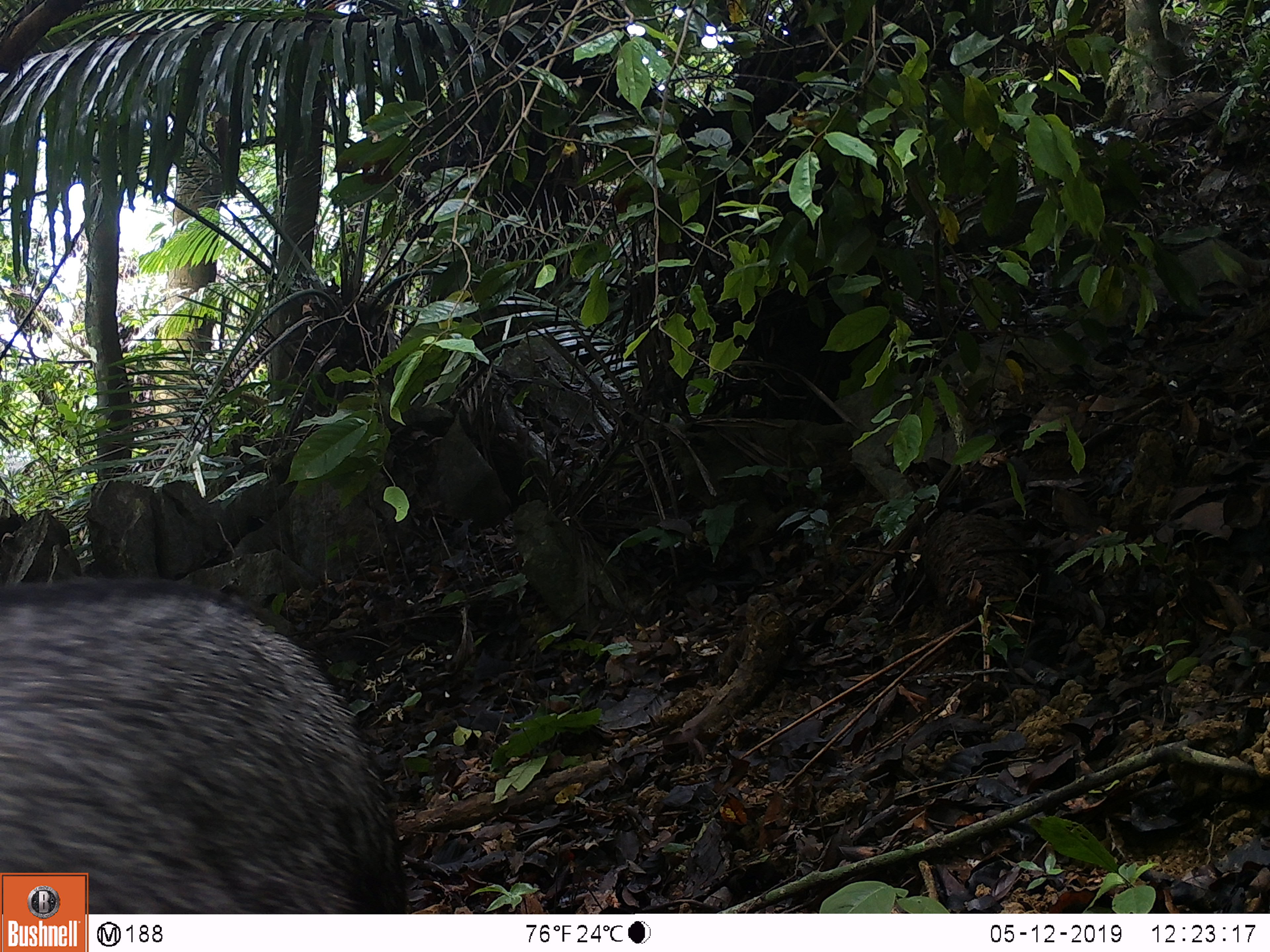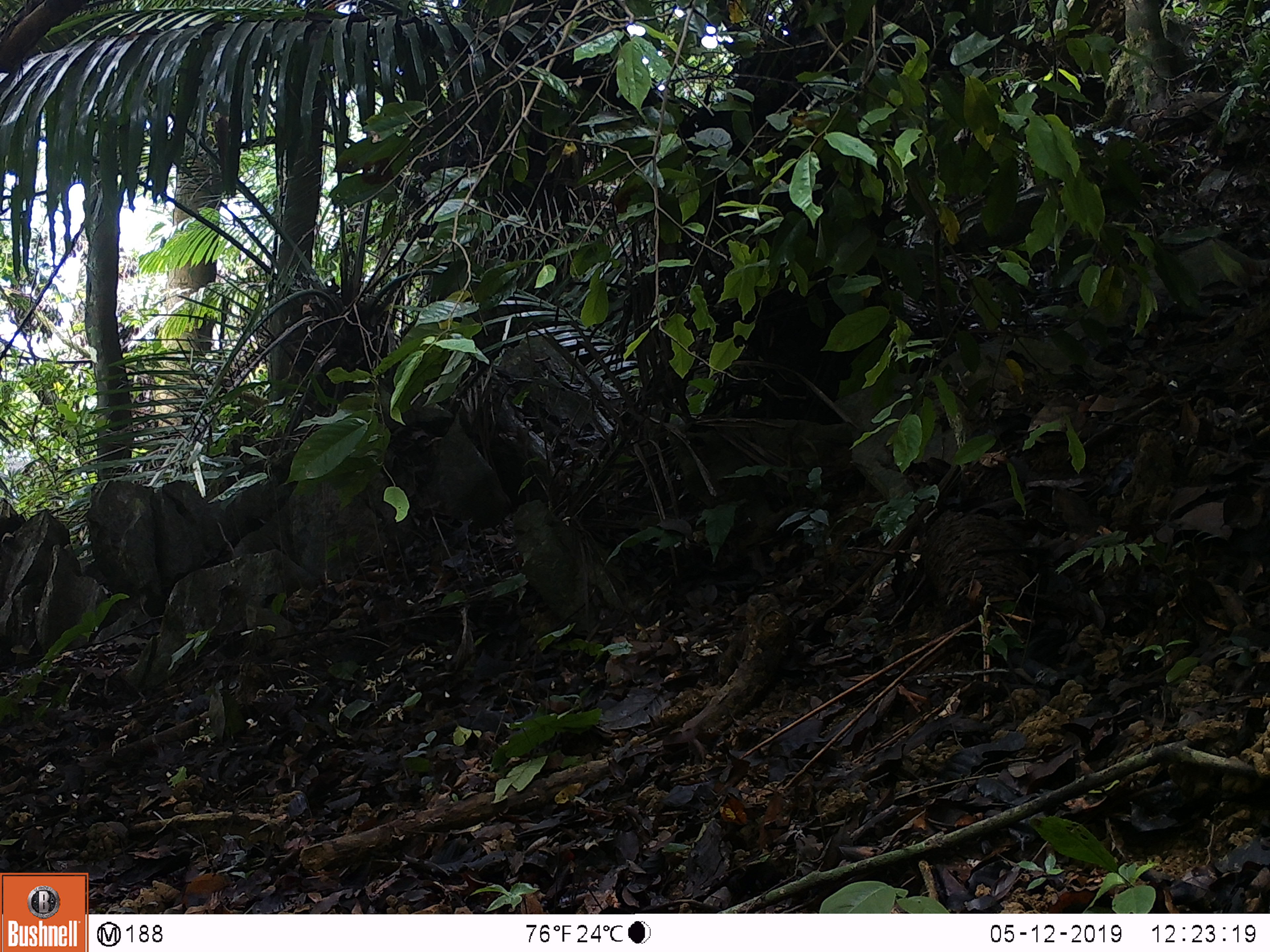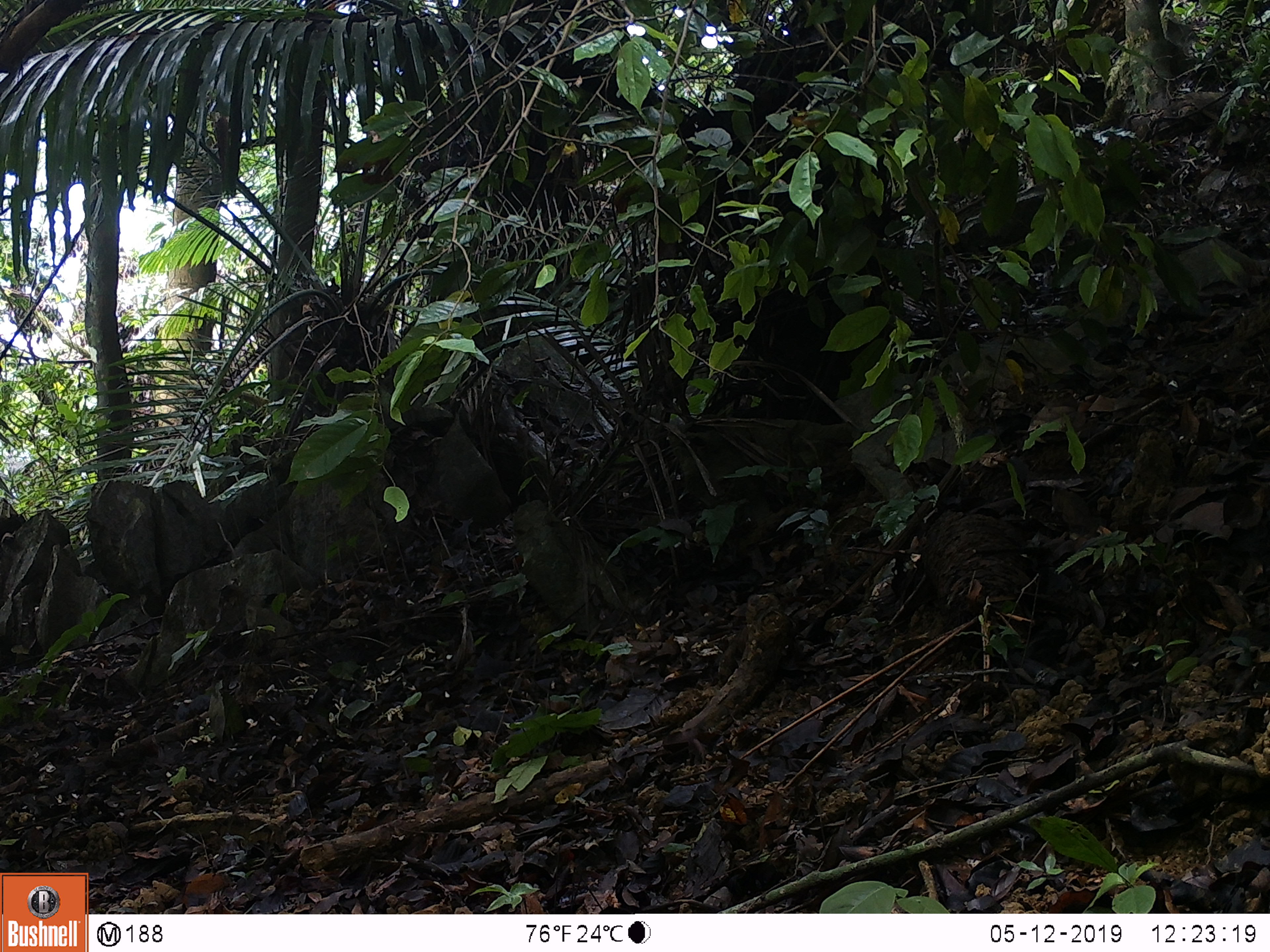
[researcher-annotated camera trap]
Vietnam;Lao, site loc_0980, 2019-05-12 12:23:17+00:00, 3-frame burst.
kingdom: Animalia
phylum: Chordata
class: Mammalia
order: Artiodactyla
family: Bovidae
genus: Capricornis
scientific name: Capricornis sumatraensis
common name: chinese serow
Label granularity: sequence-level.